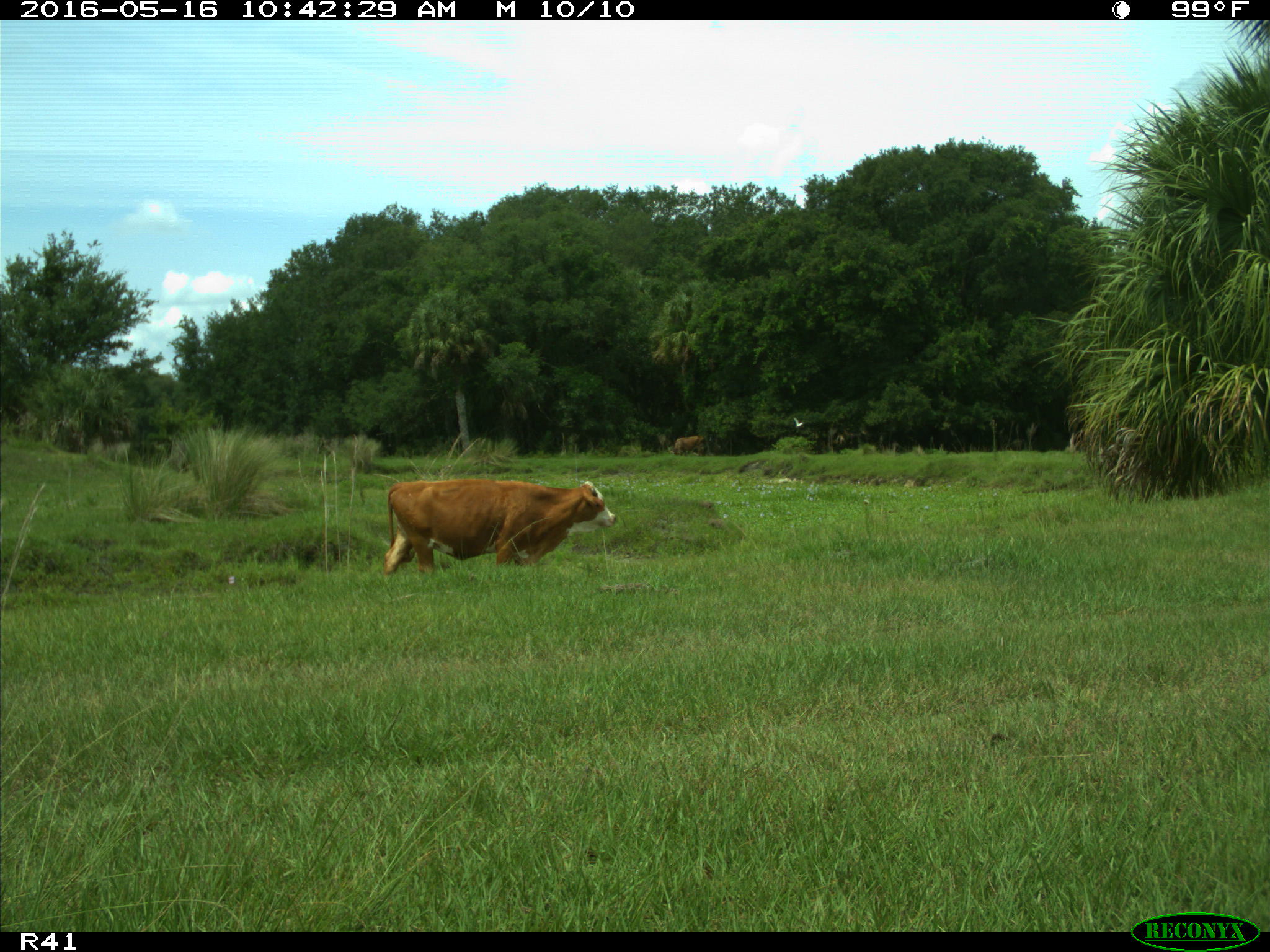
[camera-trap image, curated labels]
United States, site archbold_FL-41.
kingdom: Animalia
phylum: Chordata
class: Mammalia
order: Artiodactyla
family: Bovidae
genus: Bos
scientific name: Bos taurus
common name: domestic cow